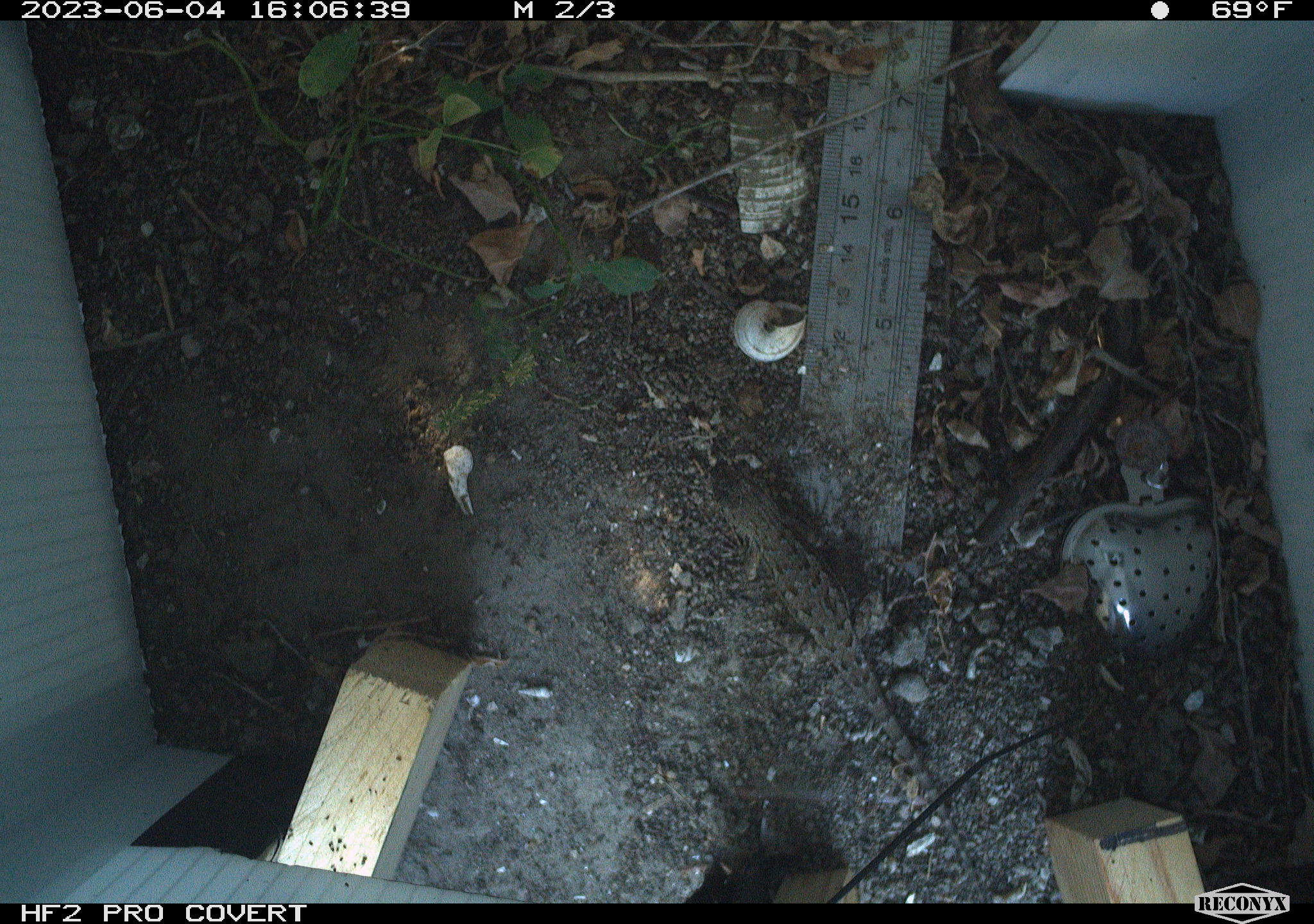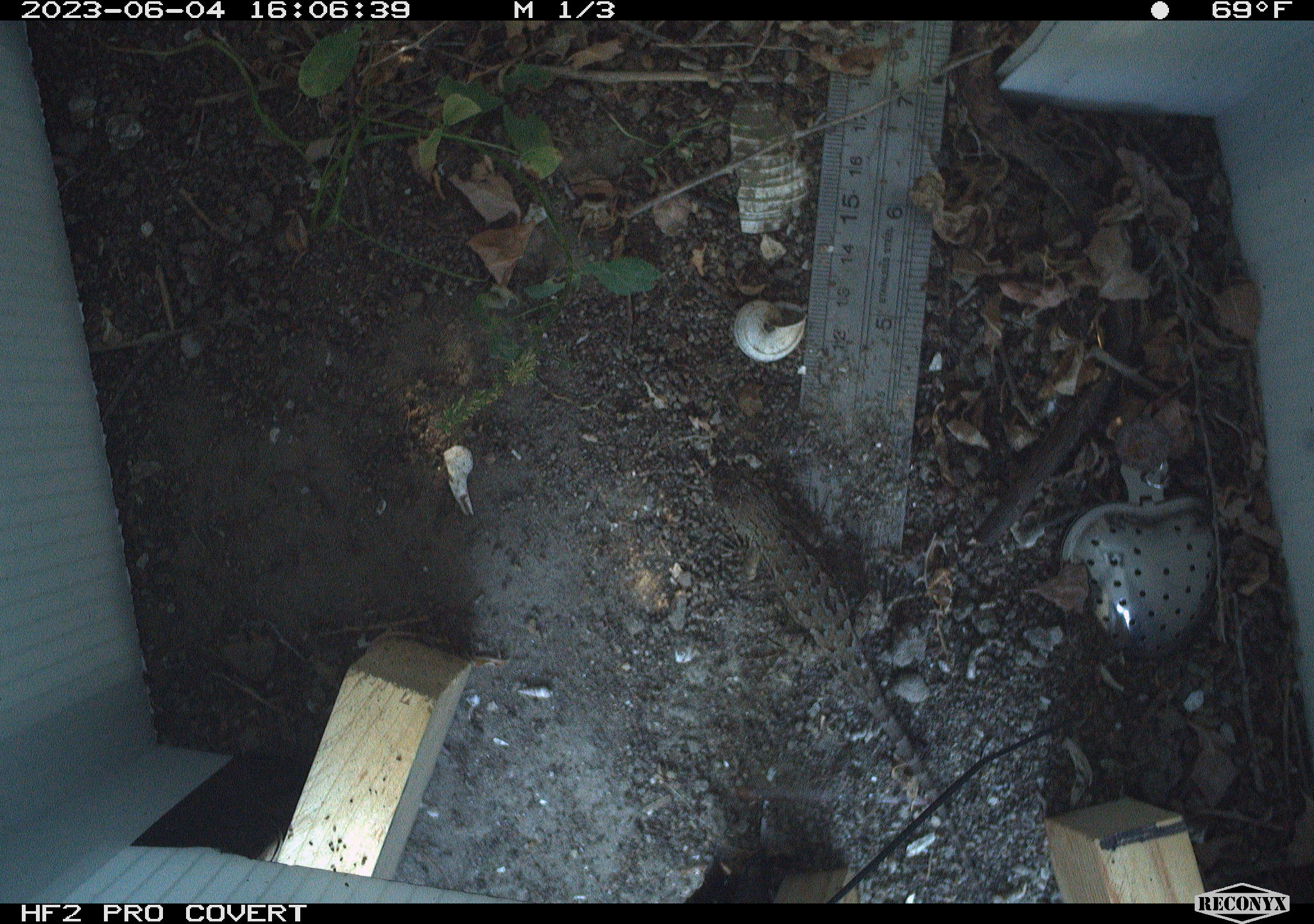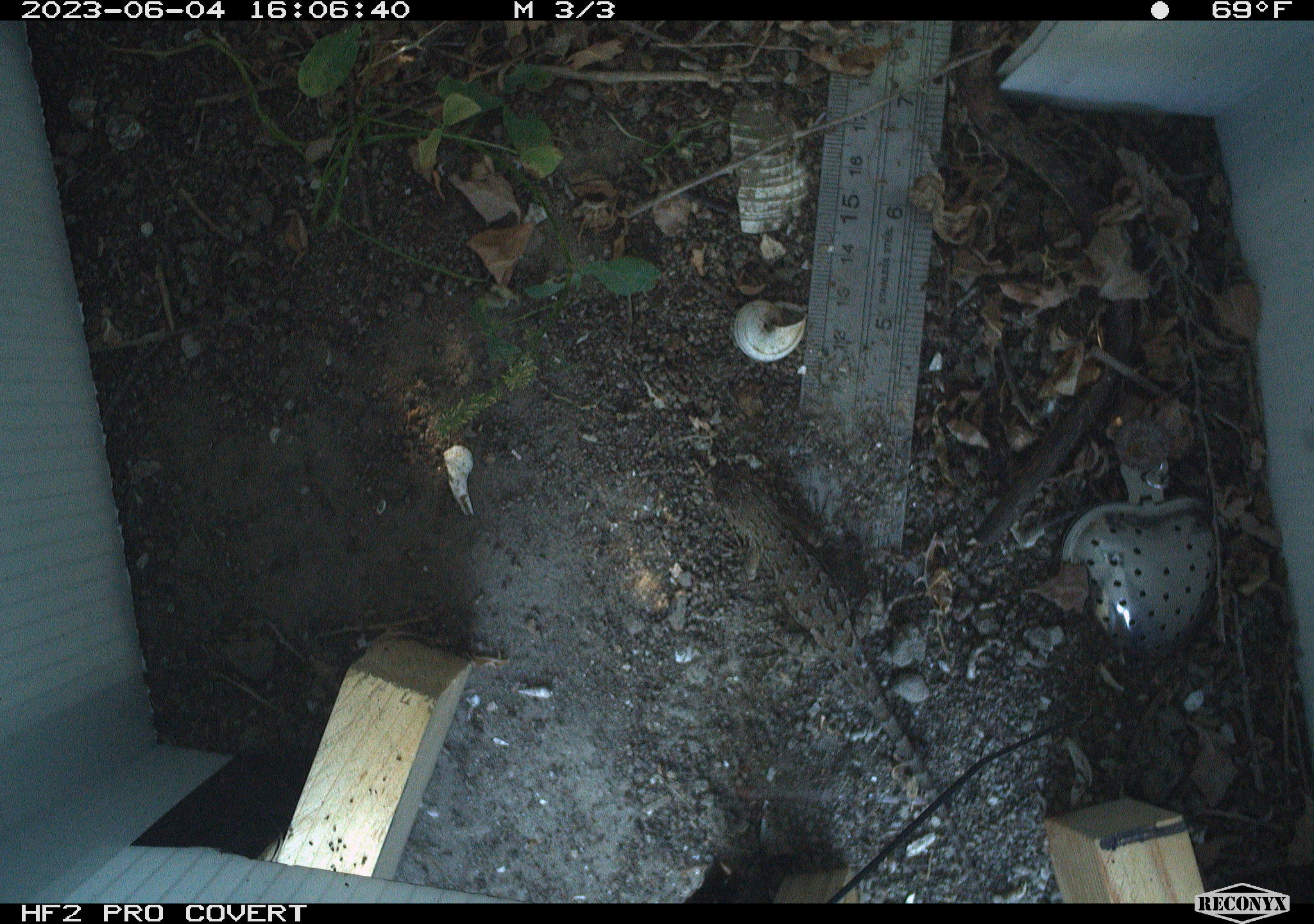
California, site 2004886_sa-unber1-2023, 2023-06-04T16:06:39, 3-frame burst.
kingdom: Animalia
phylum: Chordata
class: Reptilia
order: Squamata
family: Phrynosomatidae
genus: Sceloporus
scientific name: Sceloporus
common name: spiny lizards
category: sceloporus species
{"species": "sceloporus species (spiny lizards) (Sceloporus)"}